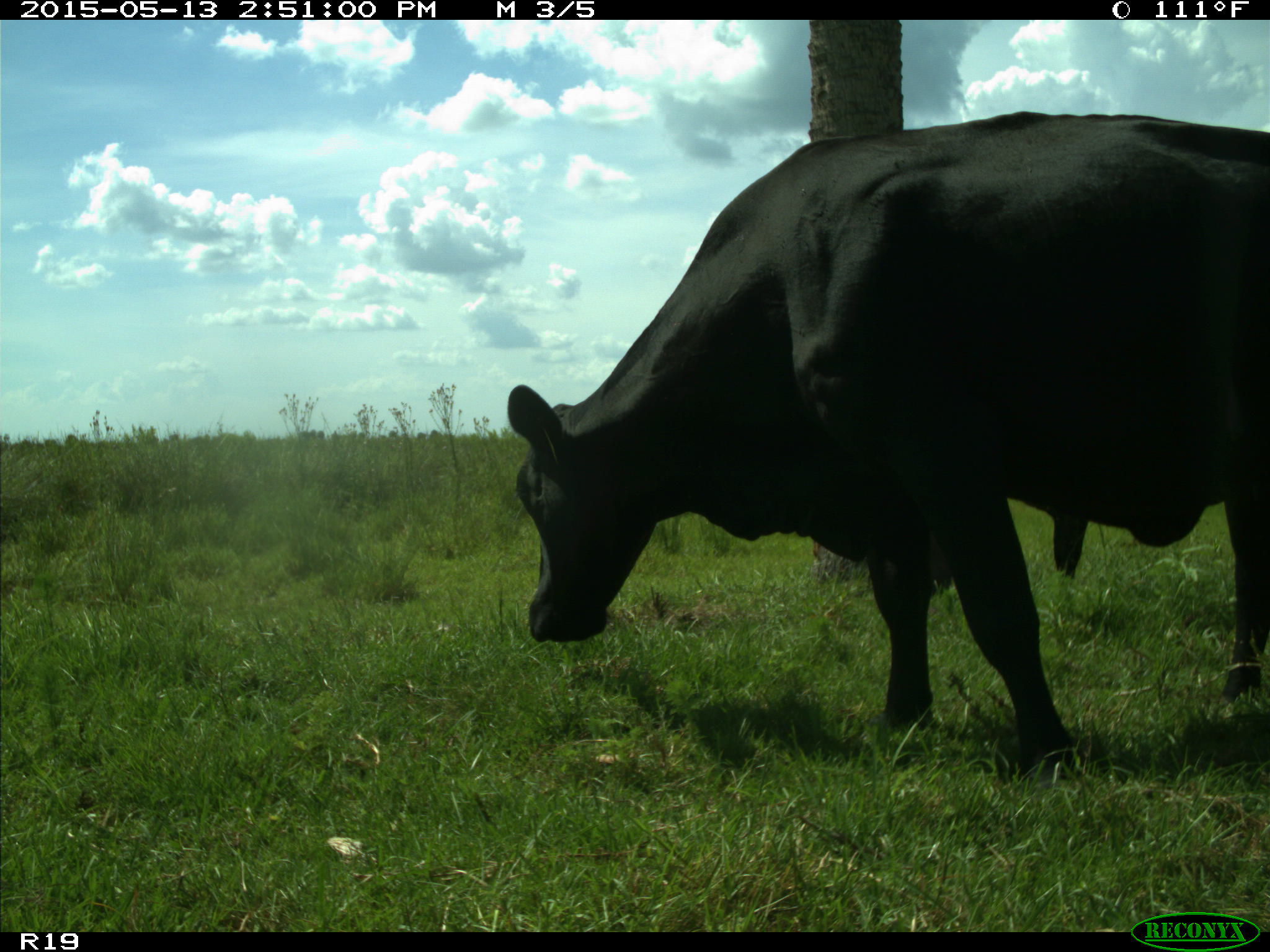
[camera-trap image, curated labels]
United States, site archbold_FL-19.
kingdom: Animalia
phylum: Chordata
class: Mammalia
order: Artiodactyla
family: Bovidae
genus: Bos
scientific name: Bos taurus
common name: domestic cow